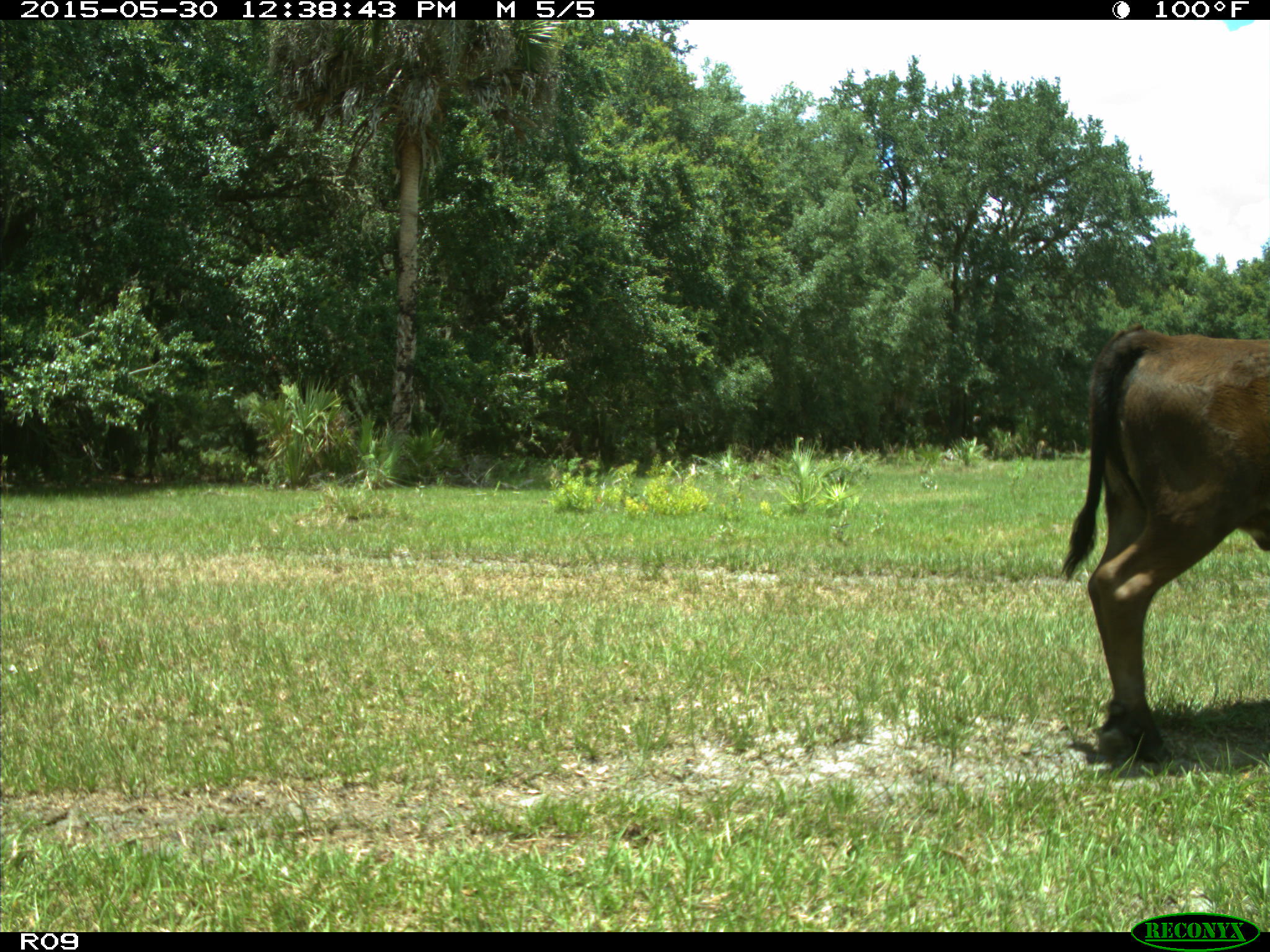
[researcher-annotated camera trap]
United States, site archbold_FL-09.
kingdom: Animalia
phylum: Chordata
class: Mammalia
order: Artiodactyla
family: Bovidae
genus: Bos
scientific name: Bos taurus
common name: domestic cow